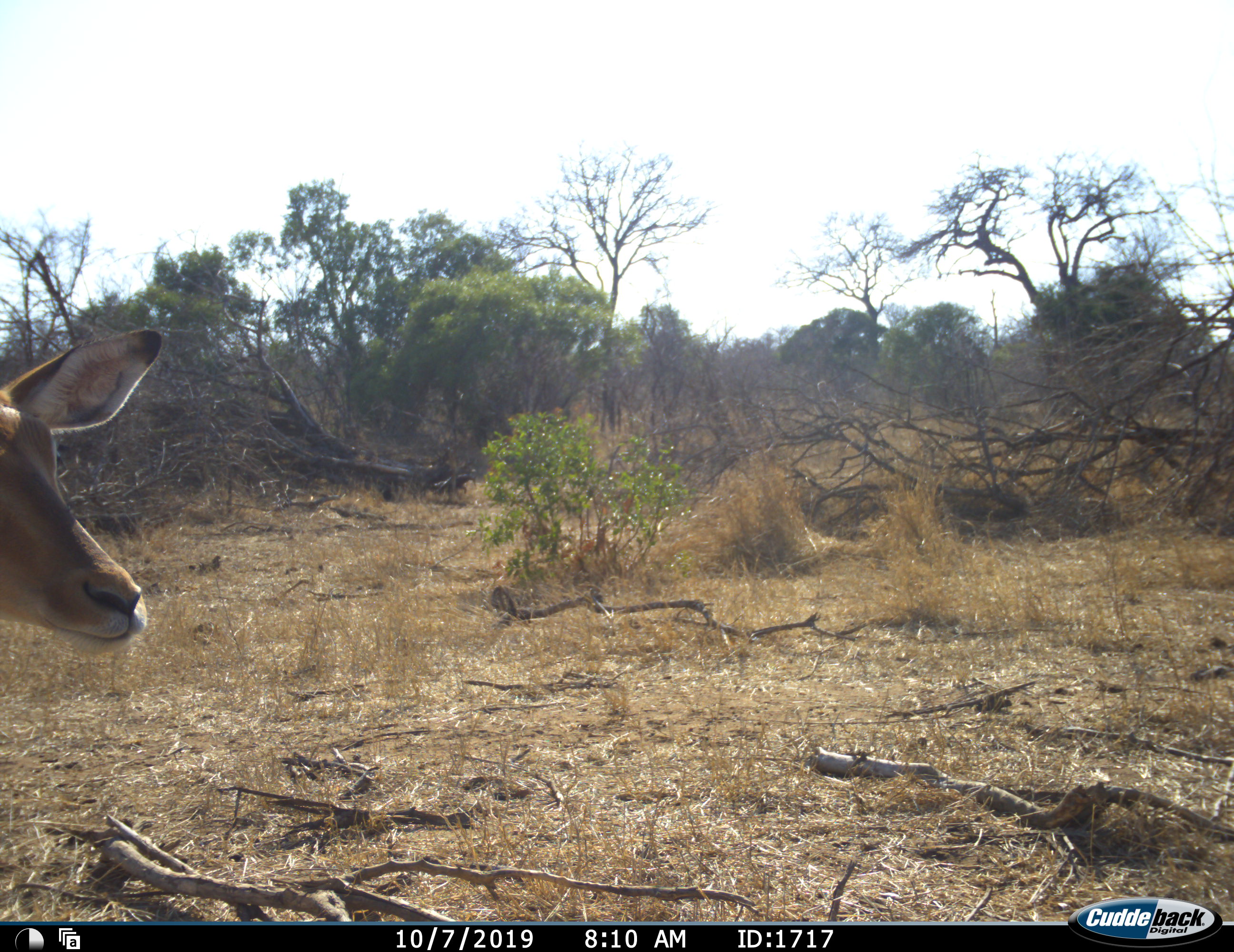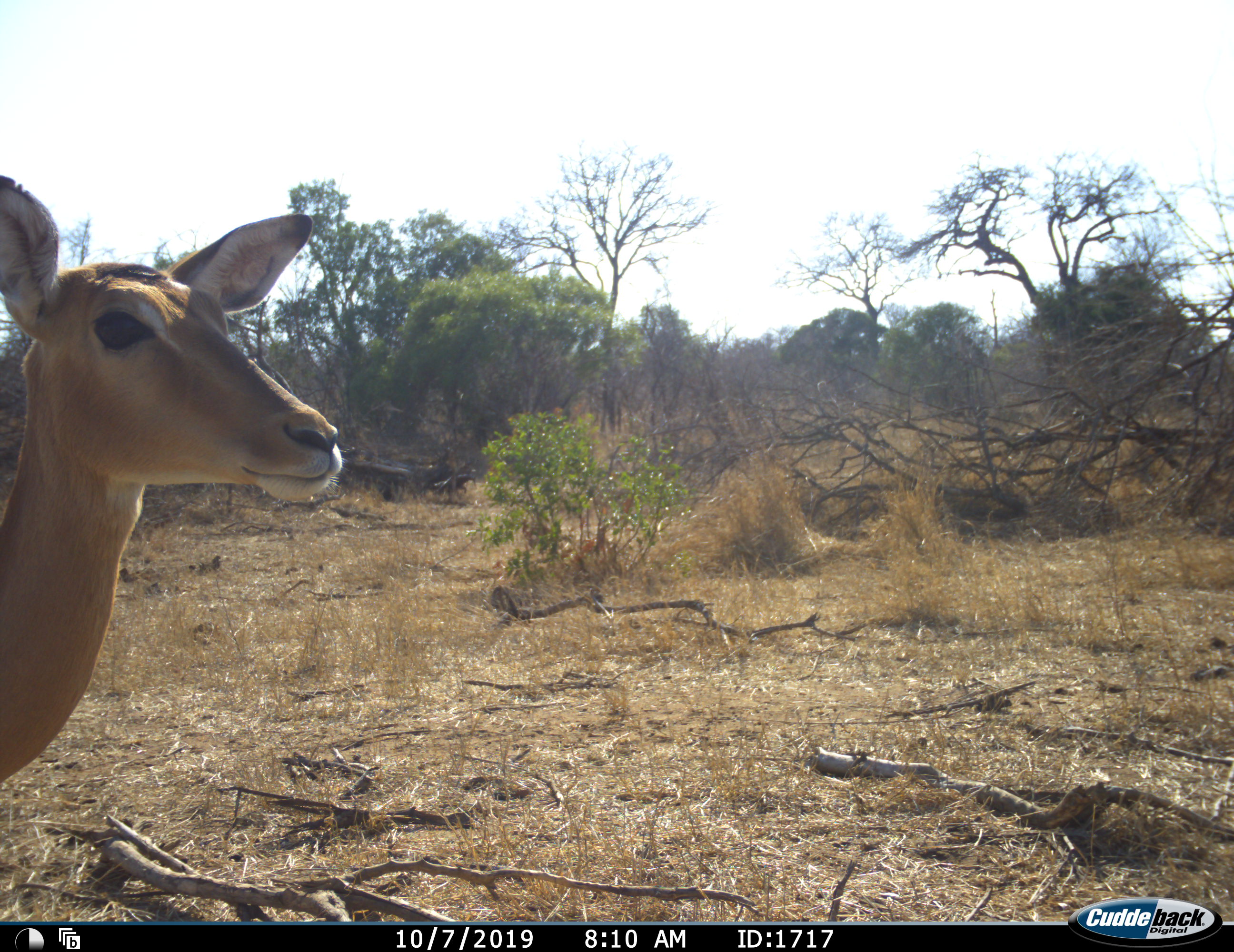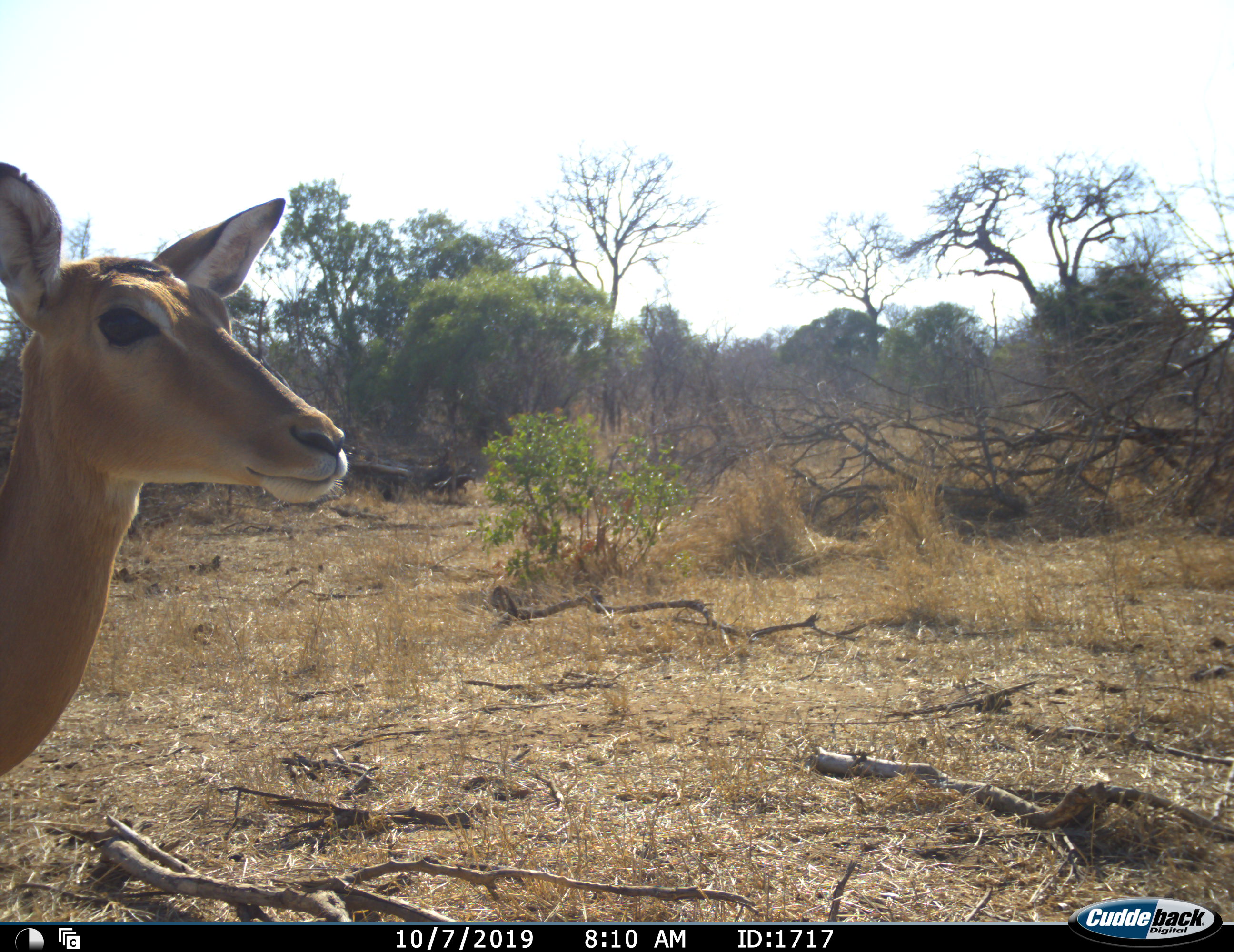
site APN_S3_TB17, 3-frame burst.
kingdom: Animalia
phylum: Chordata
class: Mammalia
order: Artiodactyla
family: Bovidae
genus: Aepyceros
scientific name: Aepyceros melampus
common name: impala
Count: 1.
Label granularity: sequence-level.